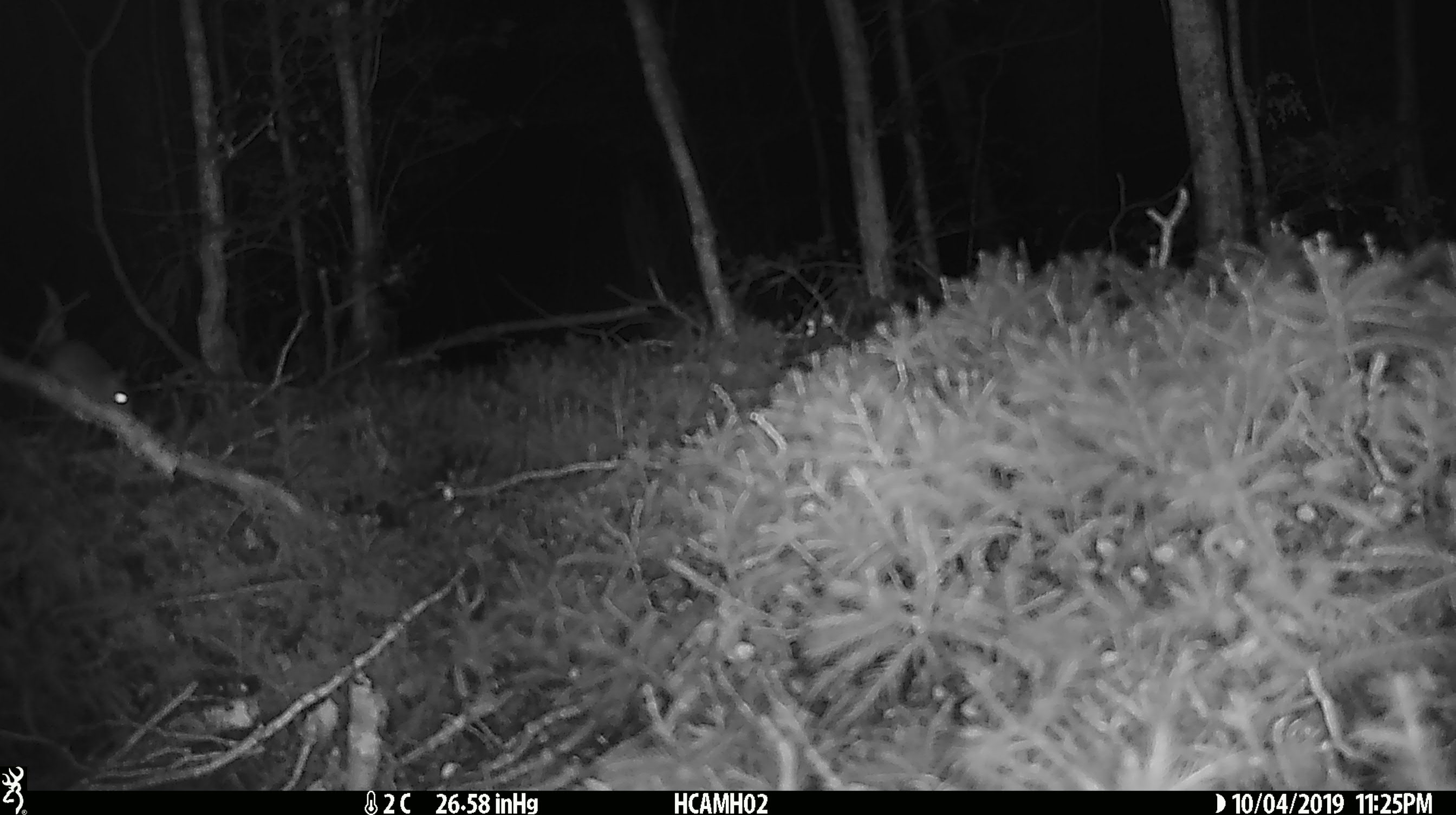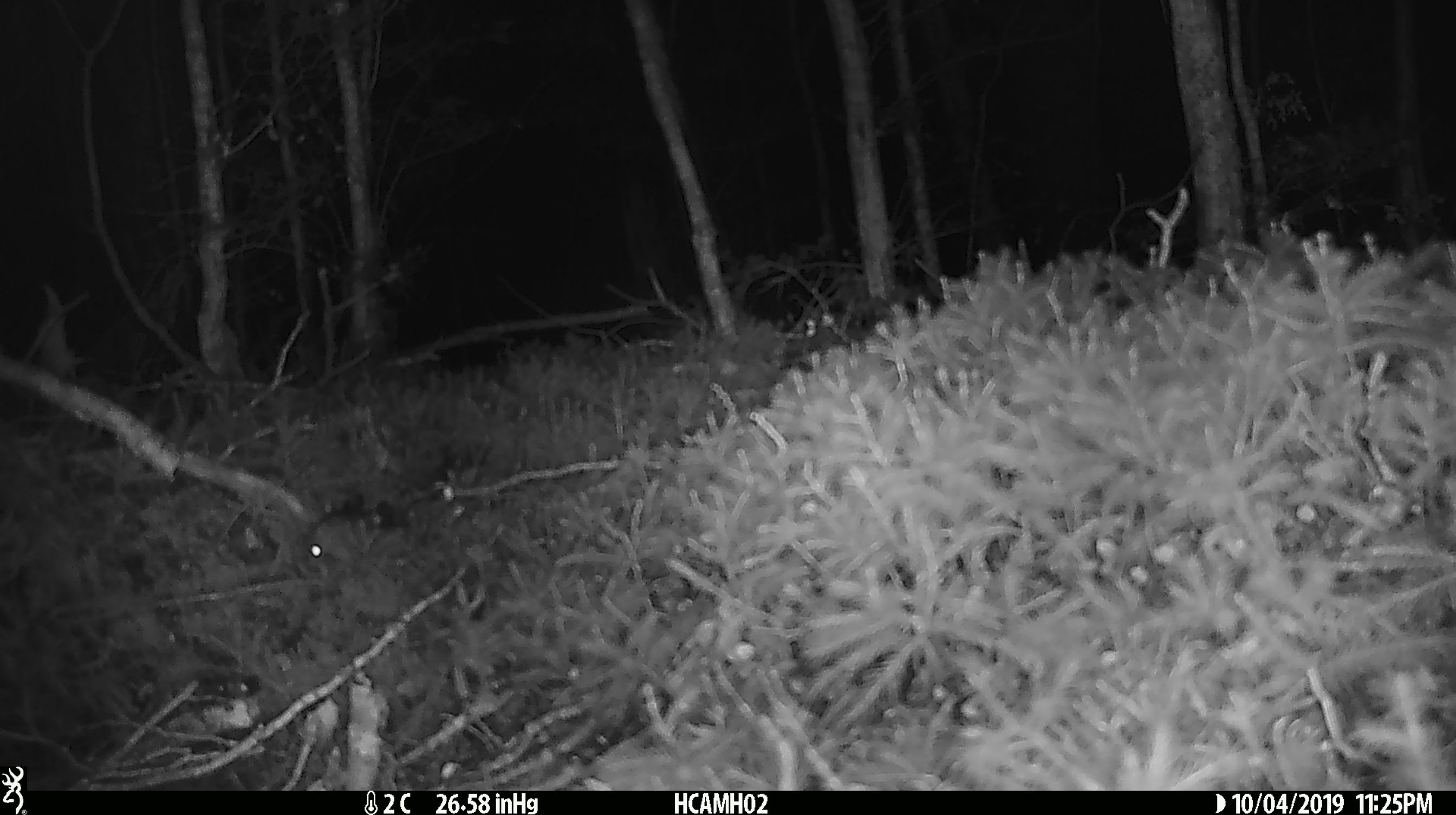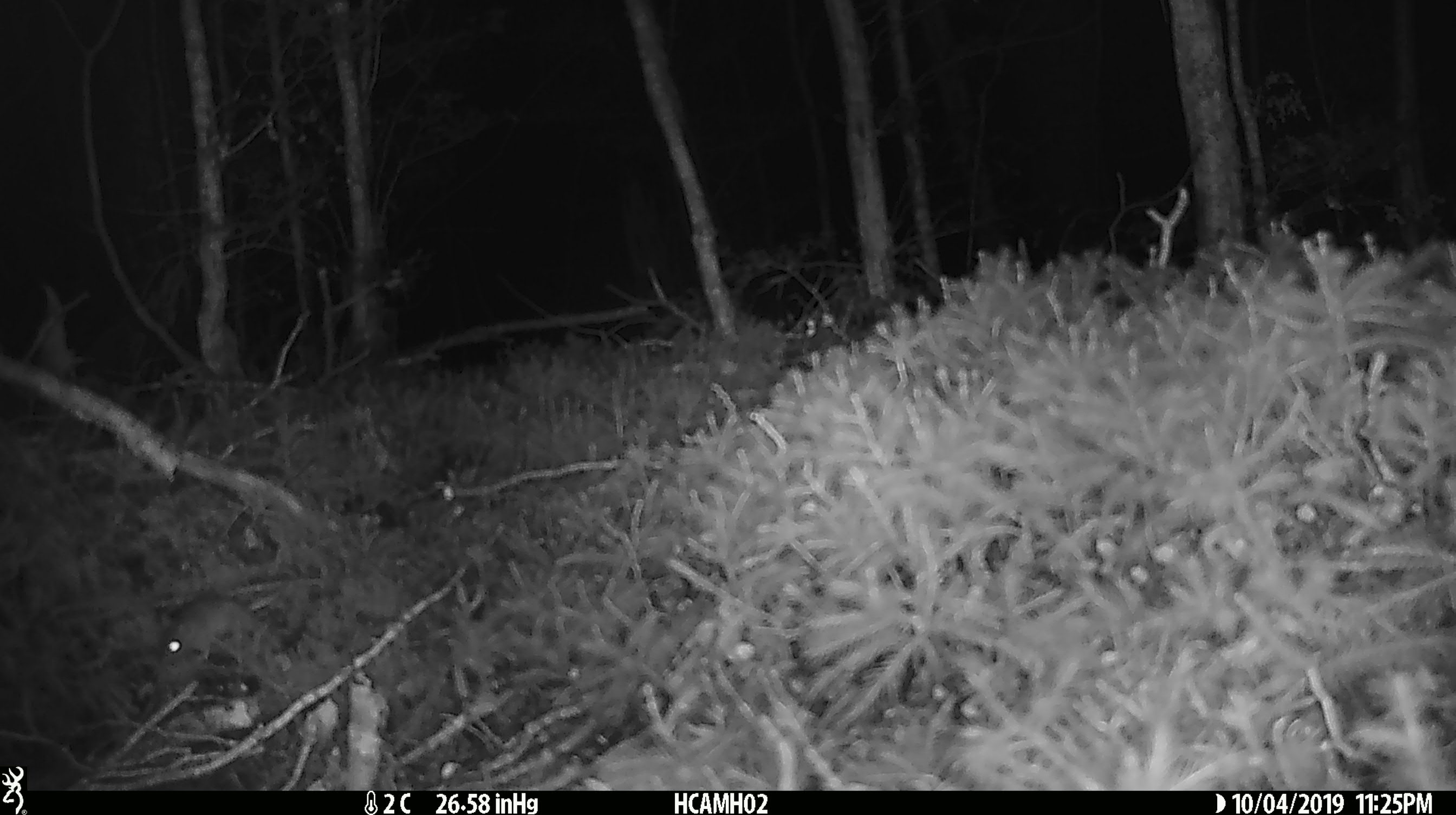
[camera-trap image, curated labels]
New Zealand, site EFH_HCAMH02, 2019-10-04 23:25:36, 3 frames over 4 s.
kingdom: Animalia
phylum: Chordata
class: Mammalia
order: Rodentia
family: Muridae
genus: Mus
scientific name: Mus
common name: mouse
Mouse (Mus).